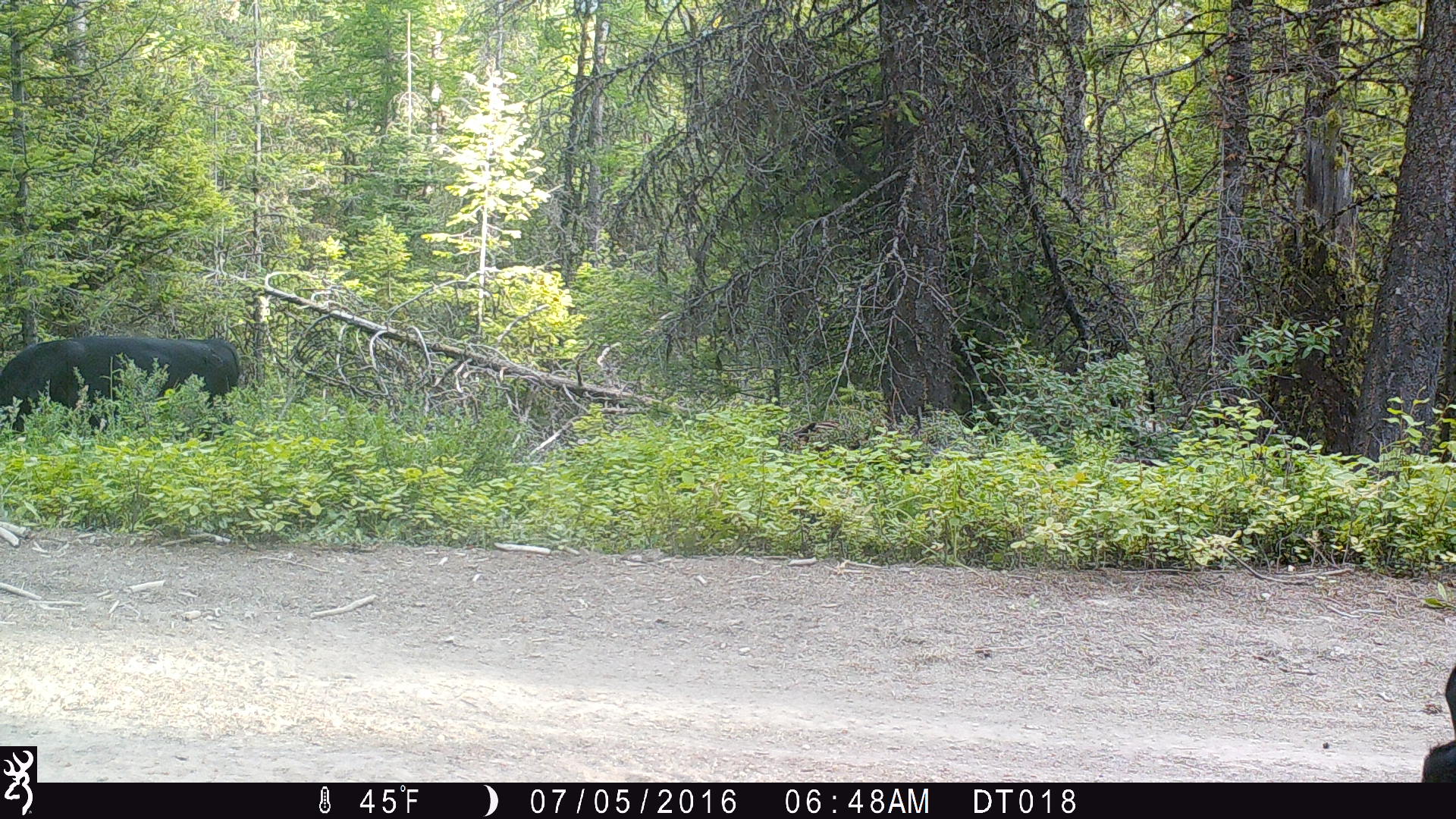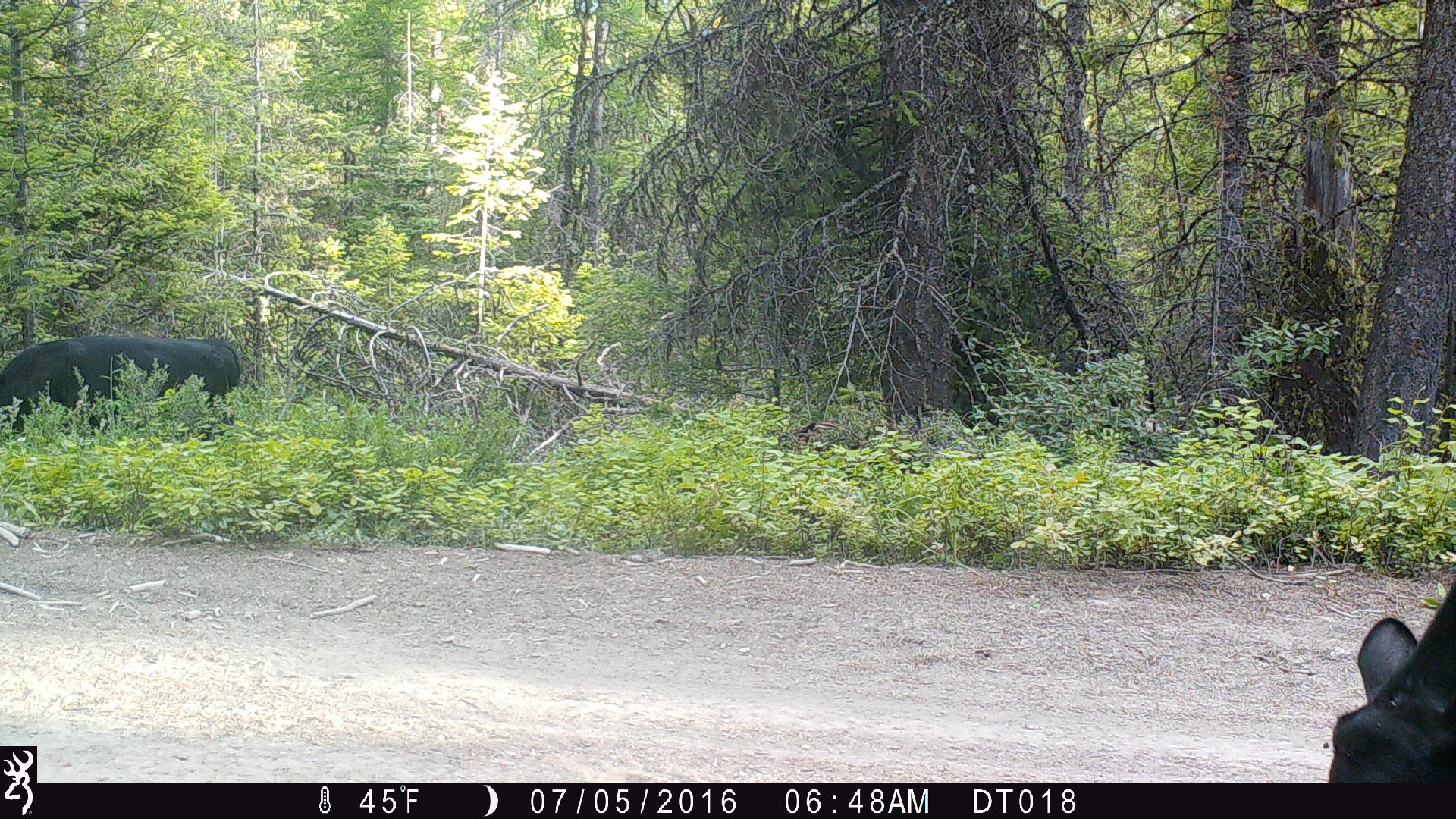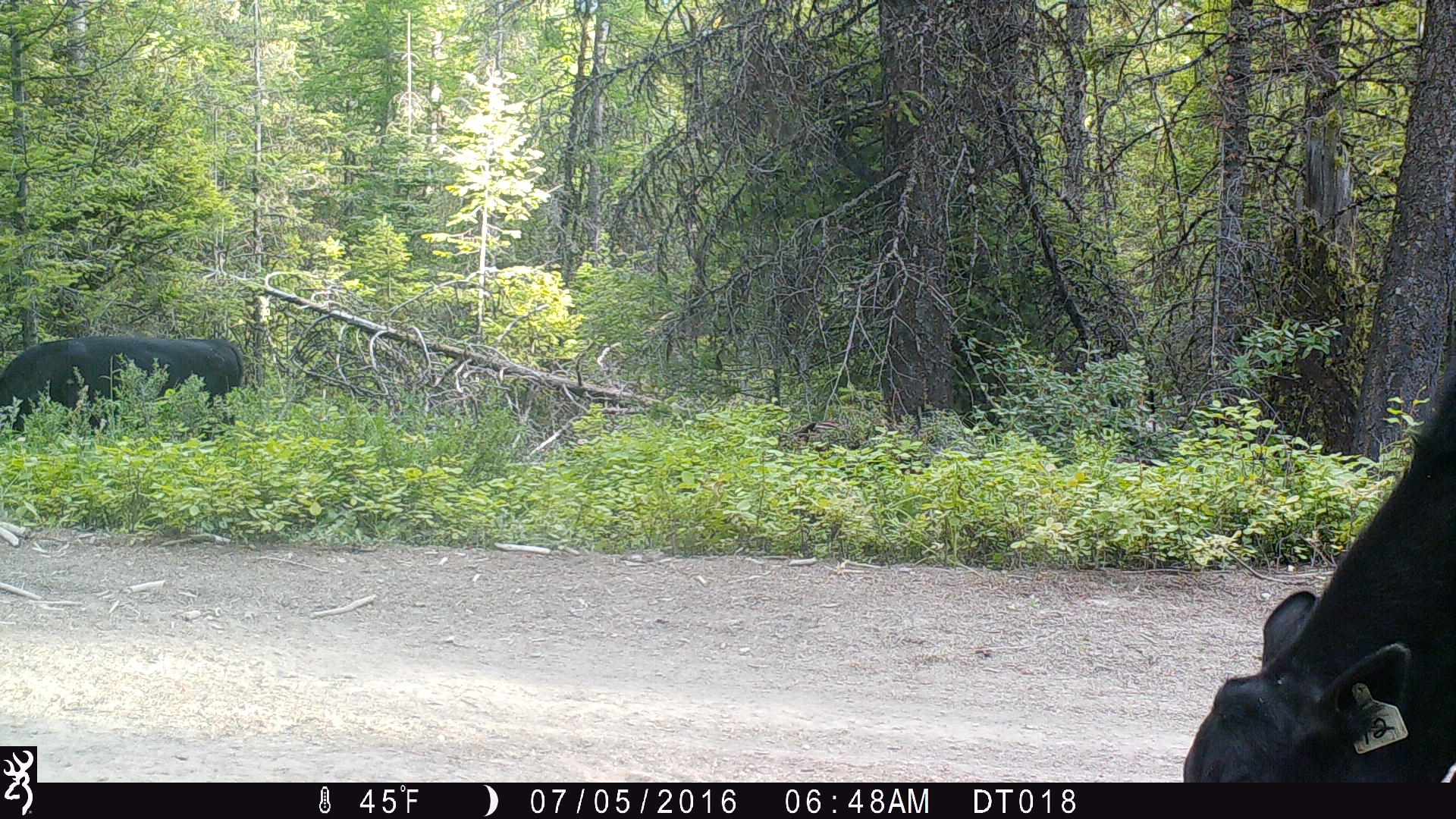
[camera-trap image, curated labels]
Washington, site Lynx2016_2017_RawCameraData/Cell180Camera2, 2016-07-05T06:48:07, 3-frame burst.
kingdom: Animalia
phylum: Chordata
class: Mammalia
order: Artiodactyla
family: Bovidae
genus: Bos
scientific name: Bos taurus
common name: domestic cattle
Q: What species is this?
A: Domestic cattle (Bos taurus).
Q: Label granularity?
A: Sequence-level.